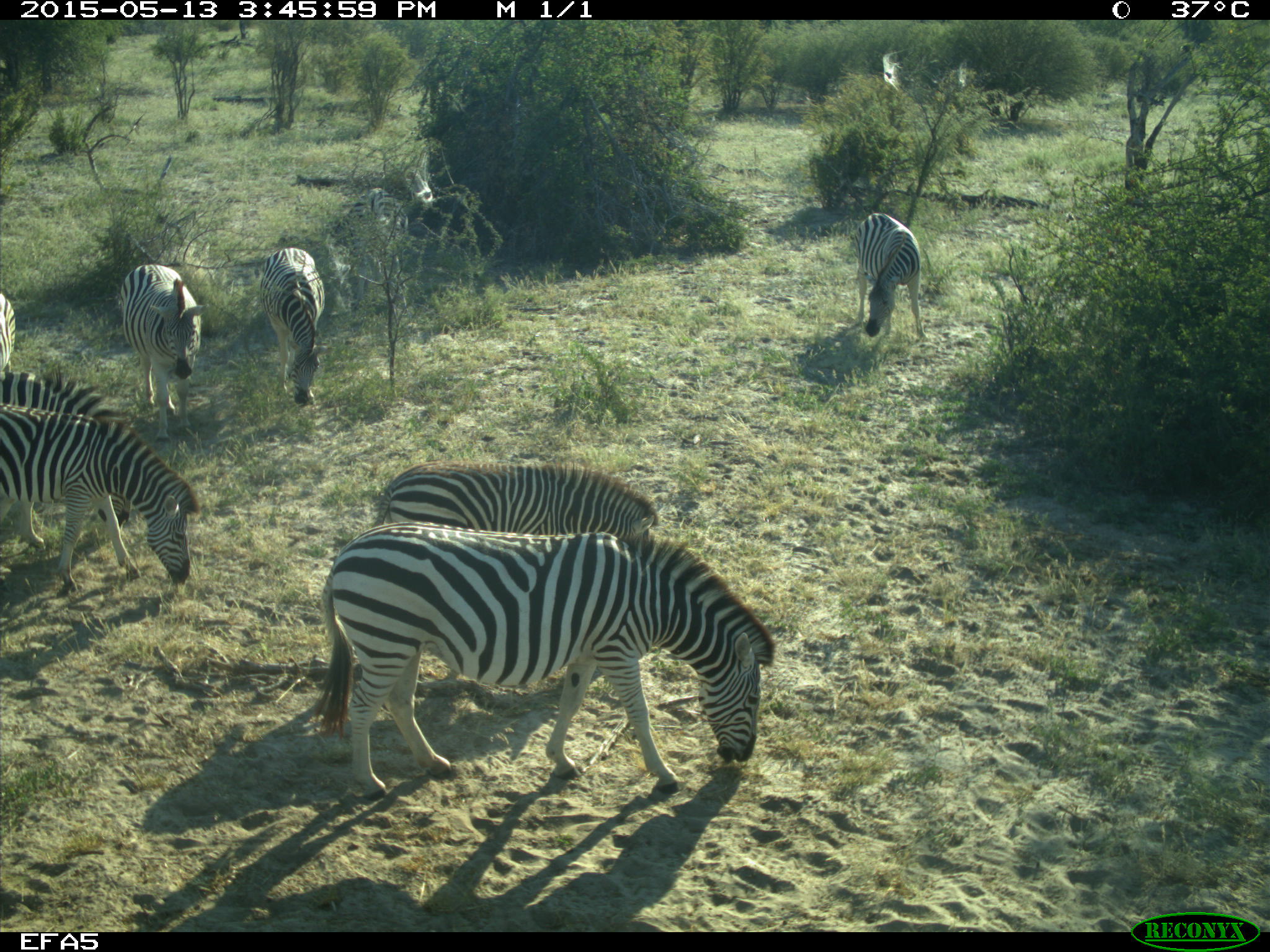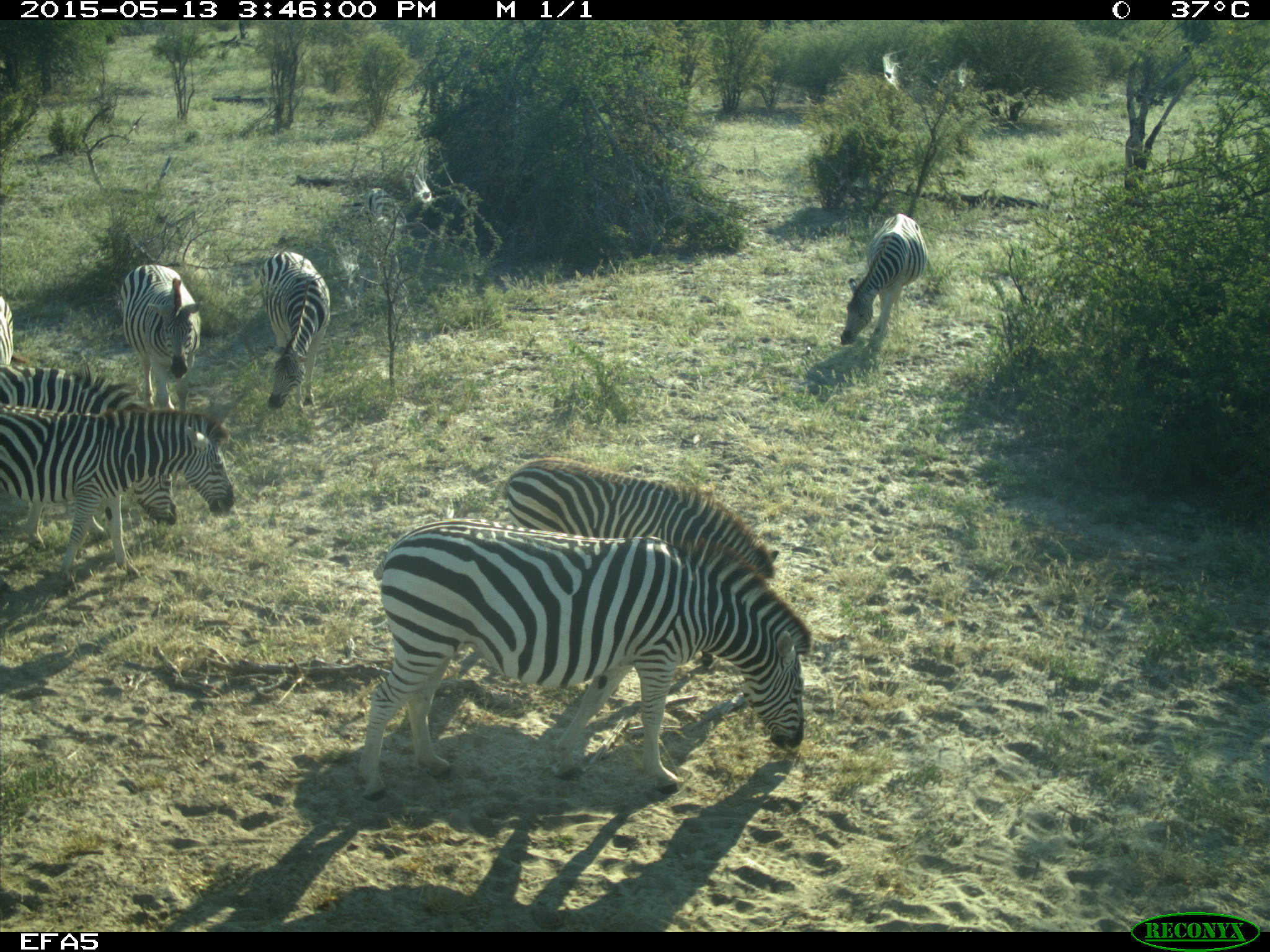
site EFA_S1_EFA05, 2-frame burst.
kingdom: Animalia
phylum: Chordata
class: Mammalia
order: Perissodactyla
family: Equidae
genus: Equus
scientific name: Equus quagga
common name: plains zebra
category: zebraplains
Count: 9.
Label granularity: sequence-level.